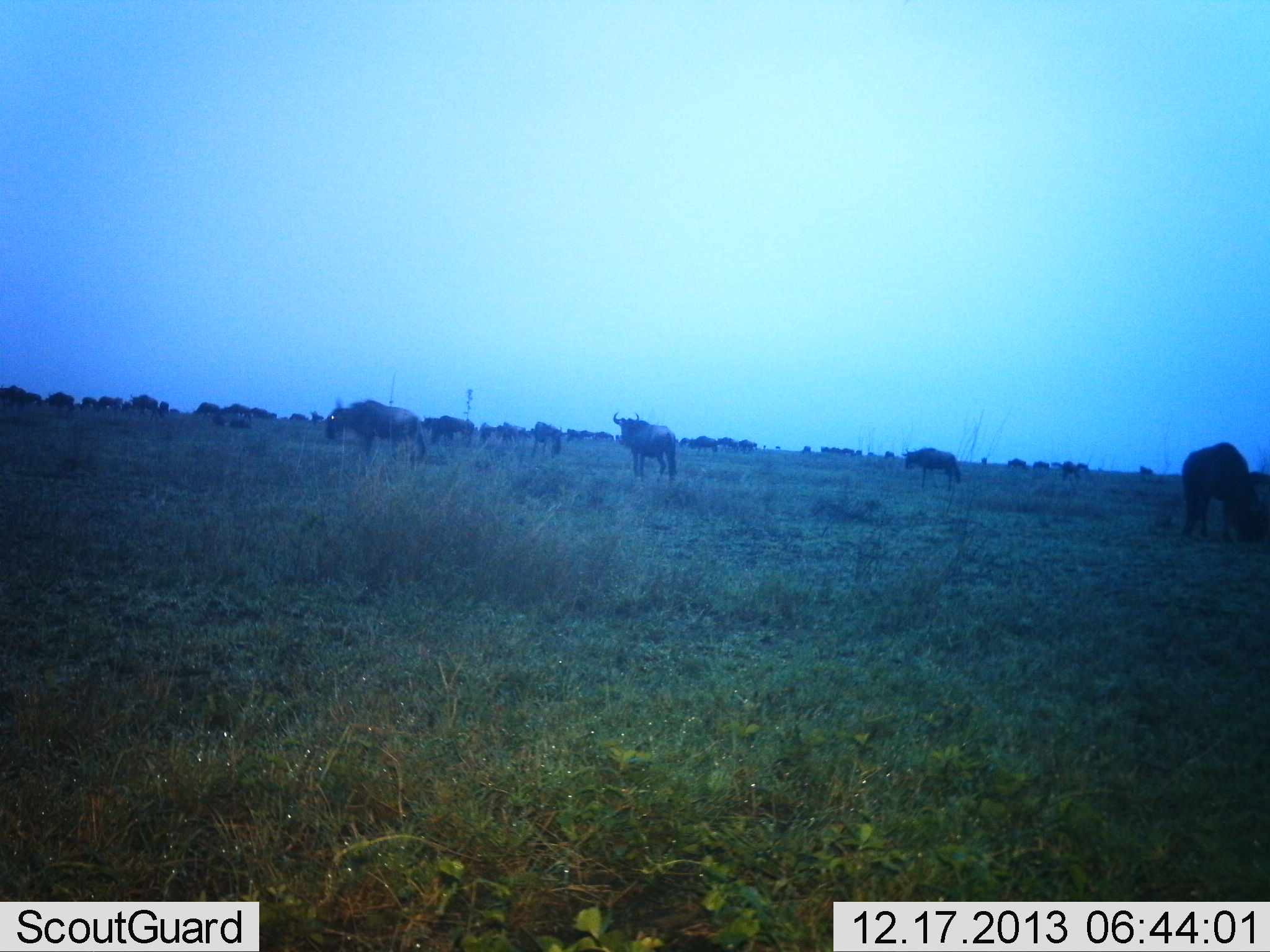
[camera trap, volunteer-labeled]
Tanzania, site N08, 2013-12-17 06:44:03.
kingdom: Animalia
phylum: Chordata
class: Mammalia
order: Artiodactyla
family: Bovidae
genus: Connochaetes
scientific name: Connochaetes taurinus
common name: blue wildebeest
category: wildebeest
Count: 11-50.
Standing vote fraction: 60%.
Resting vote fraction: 0%.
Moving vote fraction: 30%.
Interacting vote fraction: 0%.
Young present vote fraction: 0%.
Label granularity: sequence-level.